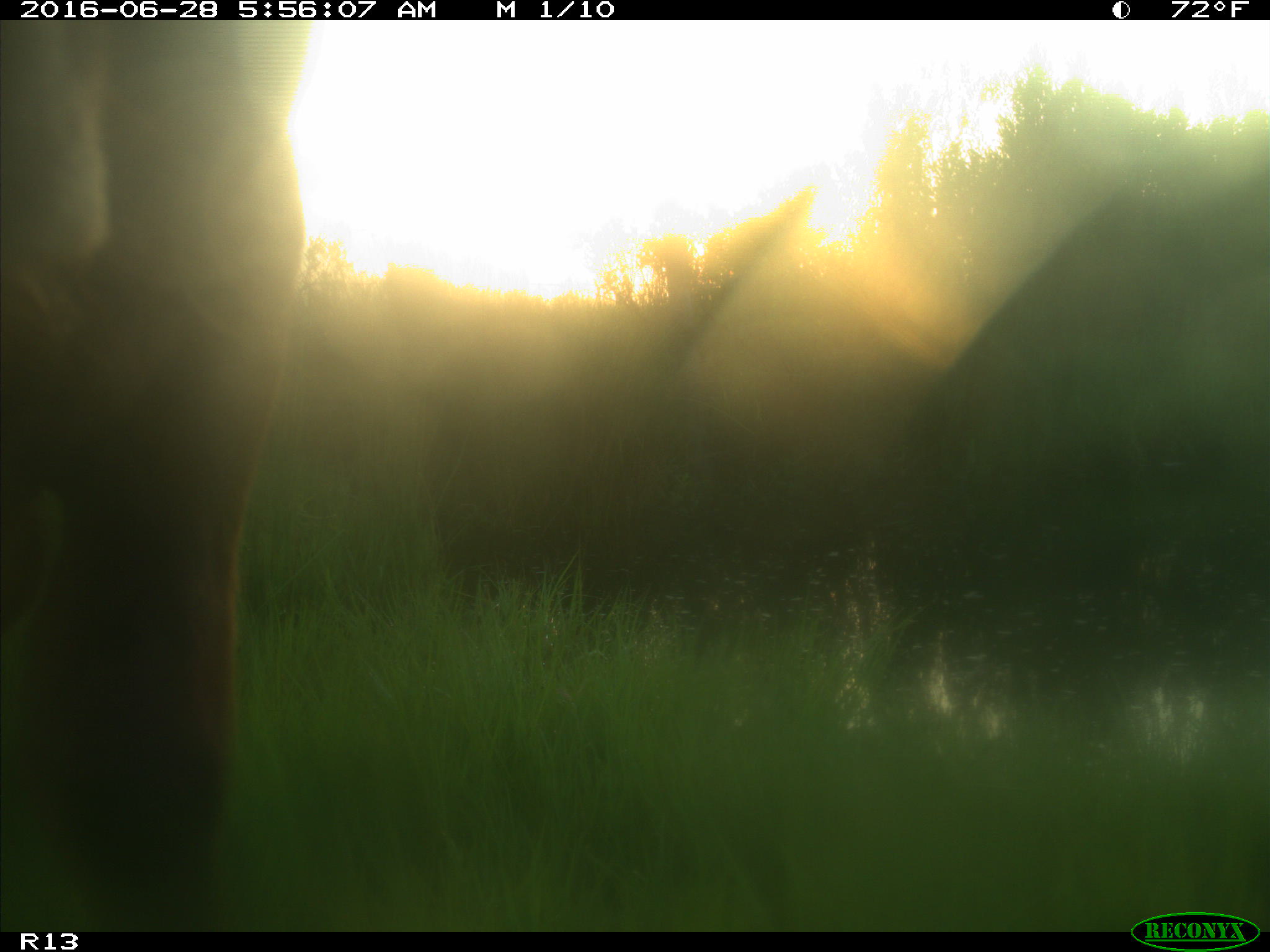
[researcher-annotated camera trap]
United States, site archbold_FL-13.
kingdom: Animalia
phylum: Chordata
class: Mammalia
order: Artiodactyla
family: Bovidae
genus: Bos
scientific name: Bos taurus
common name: domestic cow